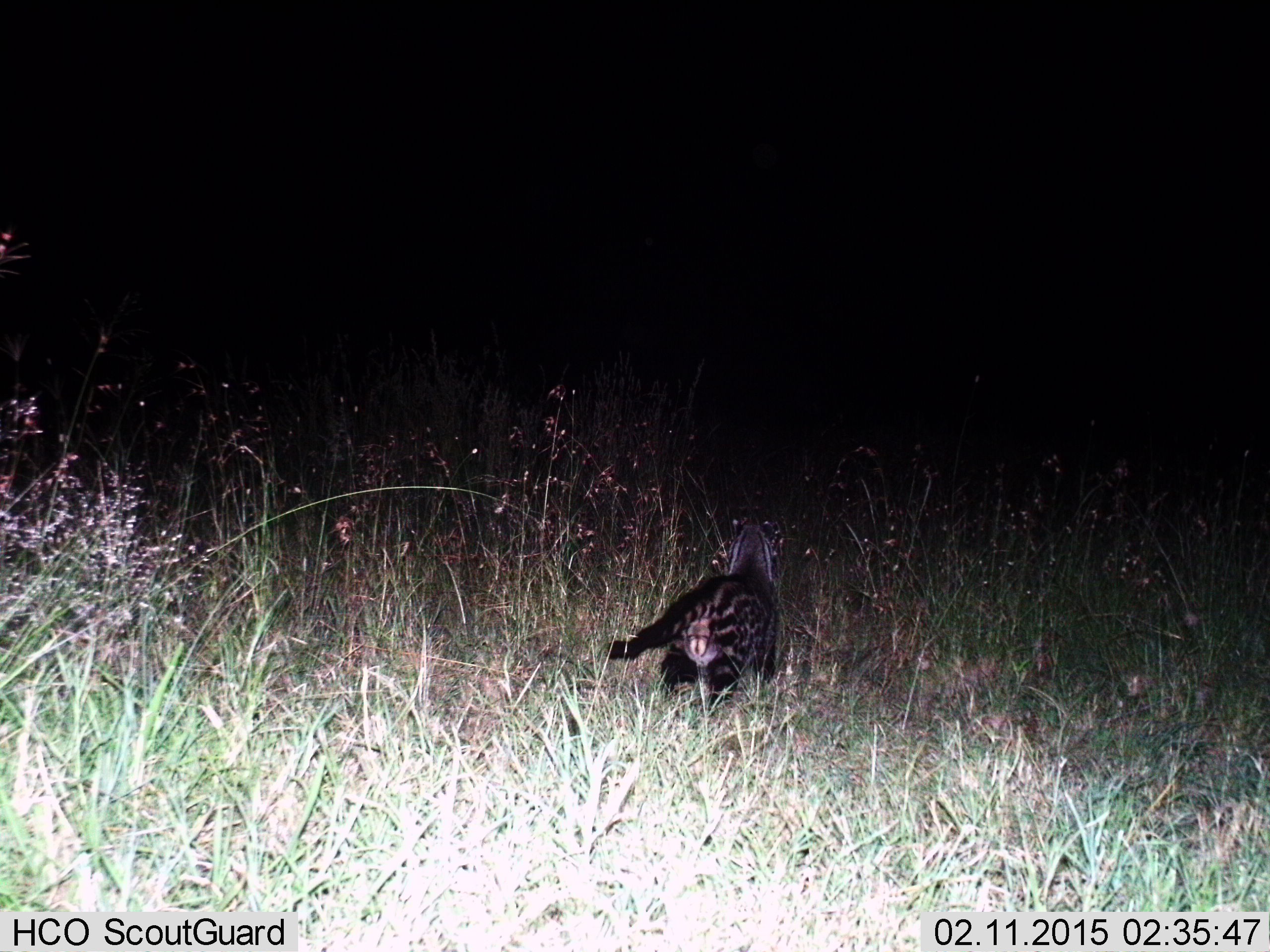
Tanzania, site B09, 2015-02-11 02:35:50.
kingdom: Animalia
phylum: Chordata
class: Mammalia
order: Carnivora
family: Viverridae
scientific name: Viverridae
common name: civet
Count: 1.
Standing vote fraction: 30%.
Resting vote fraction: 0%.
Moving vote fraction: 70%.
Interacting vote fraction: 0%.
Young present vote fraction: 0%.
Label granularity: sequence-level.